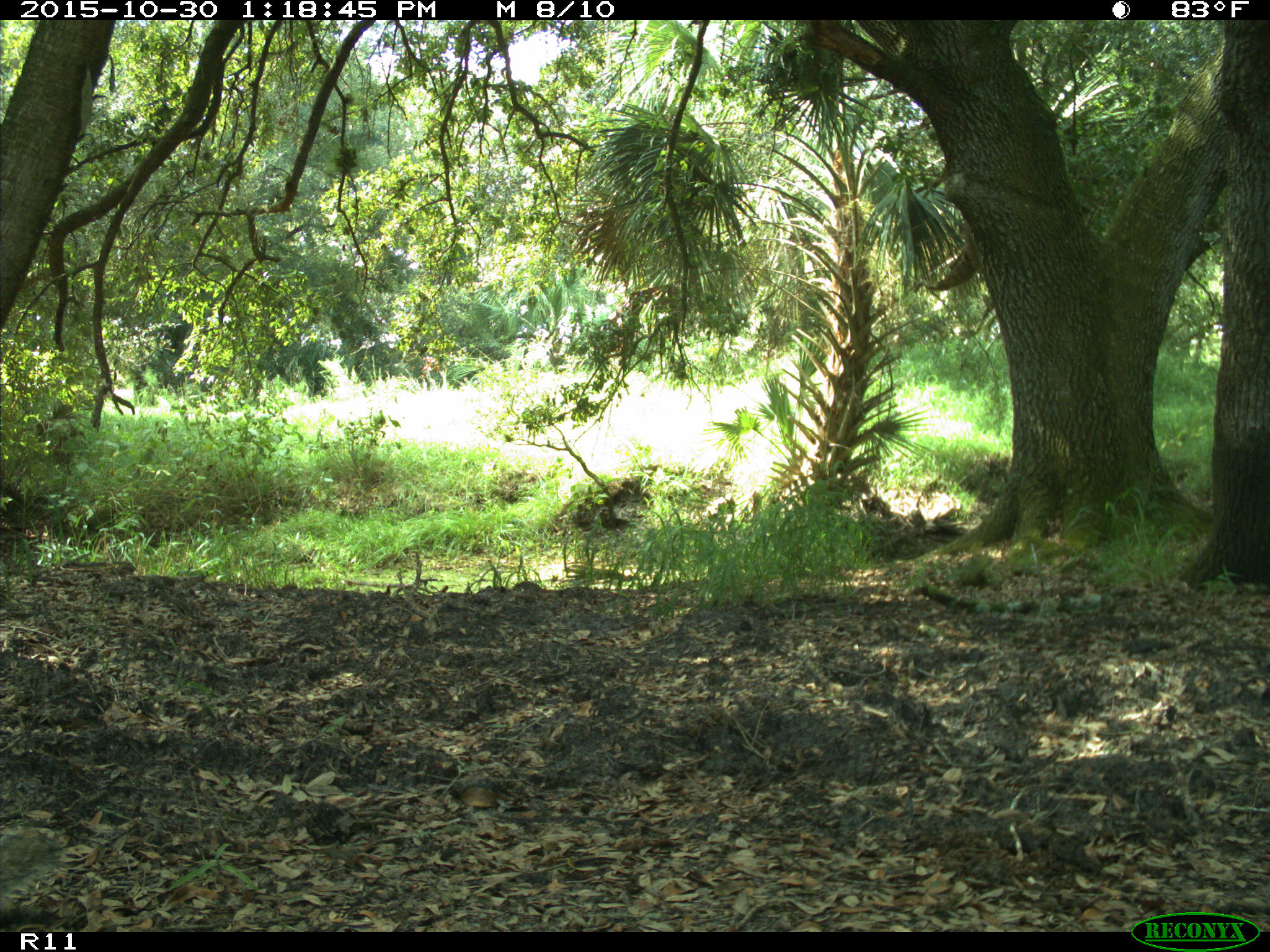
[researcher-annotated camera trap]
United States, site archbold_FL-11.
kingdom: Animalia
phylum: Chordata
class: Mammalia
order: Rodentia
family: Sciuridae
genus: Sciurus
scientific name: Sciurus carolinensis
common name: eastern gray squirrel